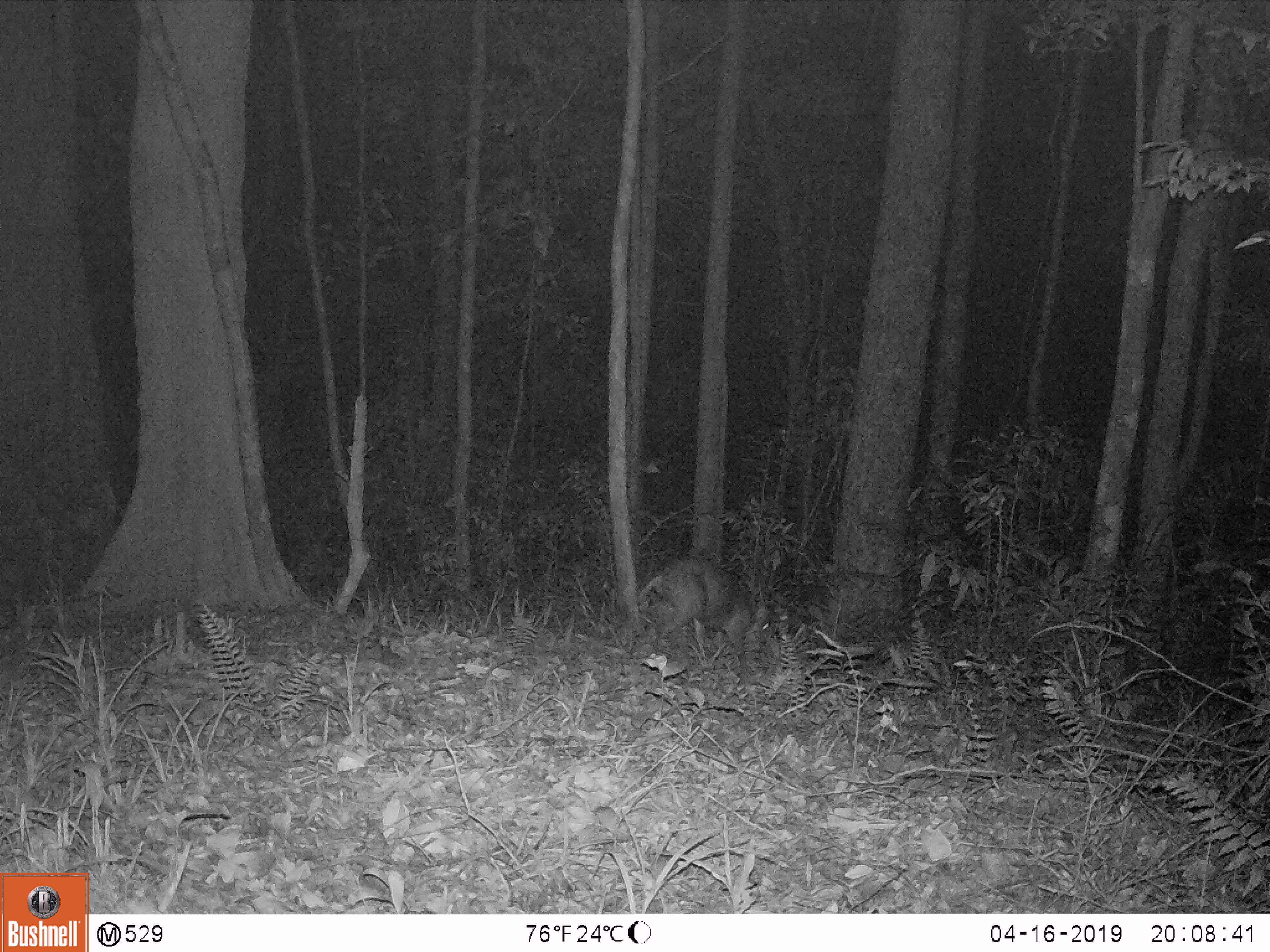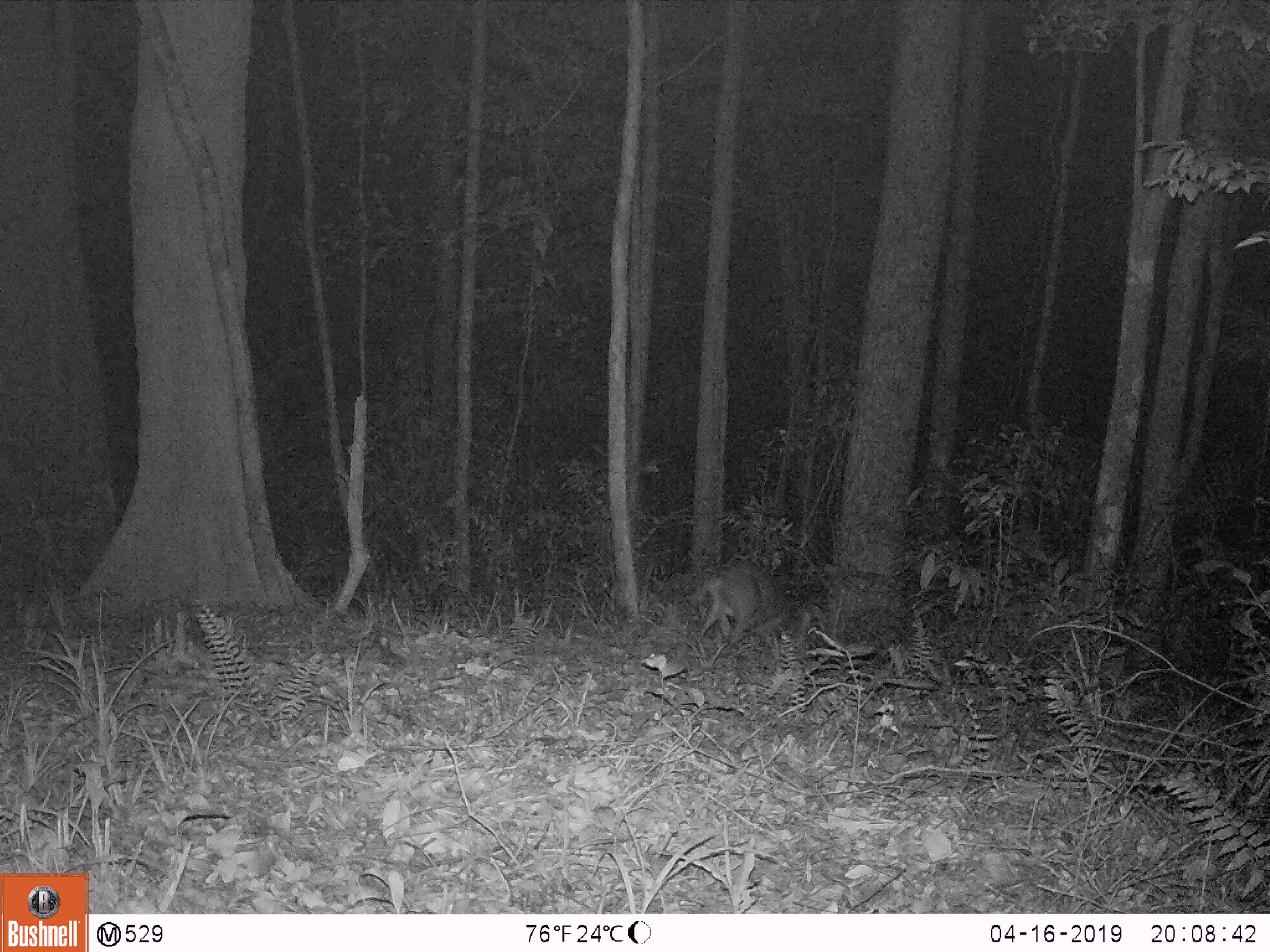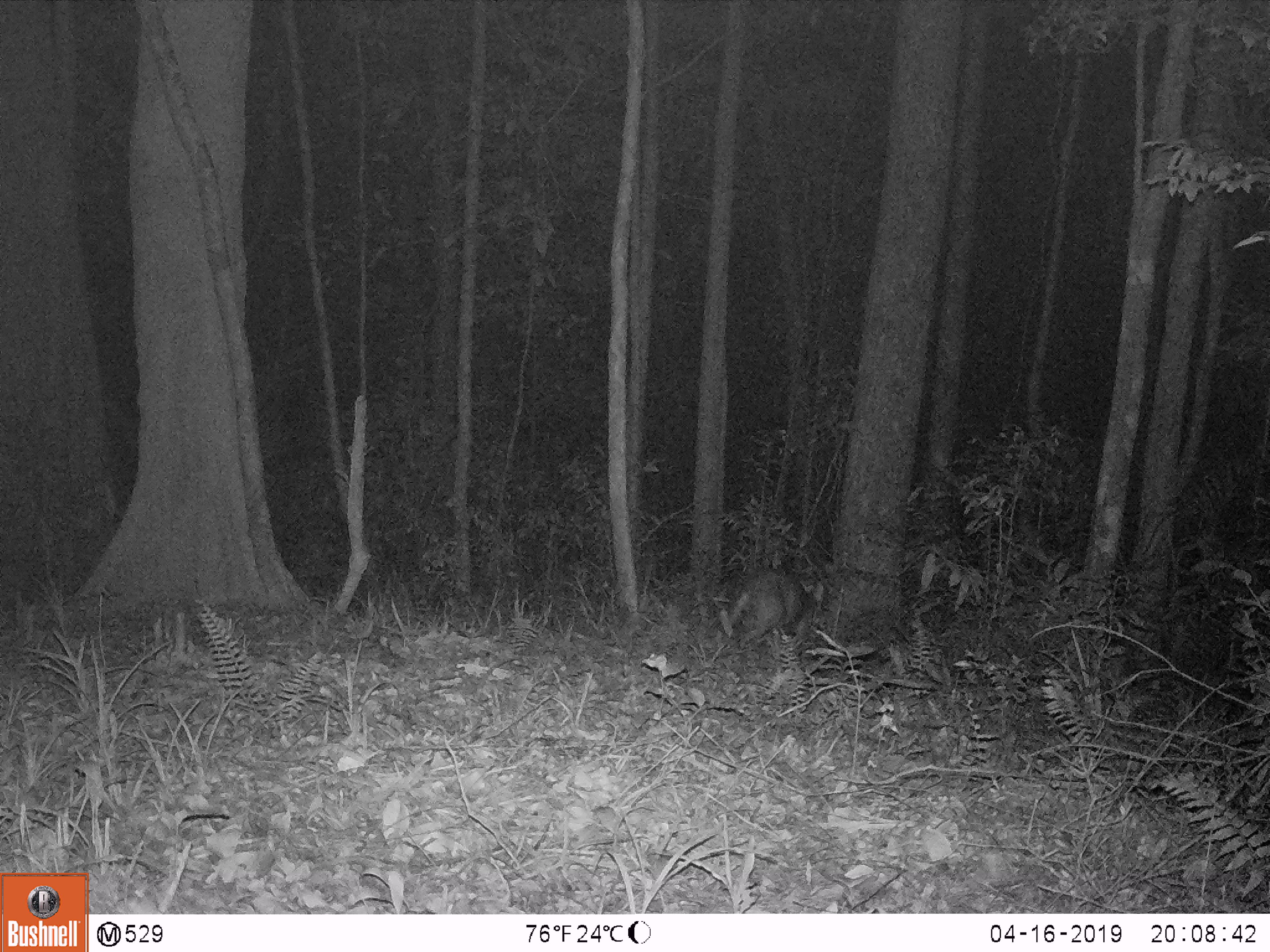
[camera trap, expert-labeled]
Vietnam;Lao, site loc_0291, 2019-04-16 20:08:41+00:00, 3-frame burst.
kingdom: Animalia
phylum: Chordata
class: Mammalia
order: Artiodactyla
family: Cervidae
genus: Muntiacus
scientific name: Muntiacus rooseveltorum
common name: roosevelt's muntjac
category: roosevelts muntjac group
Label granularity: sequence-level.